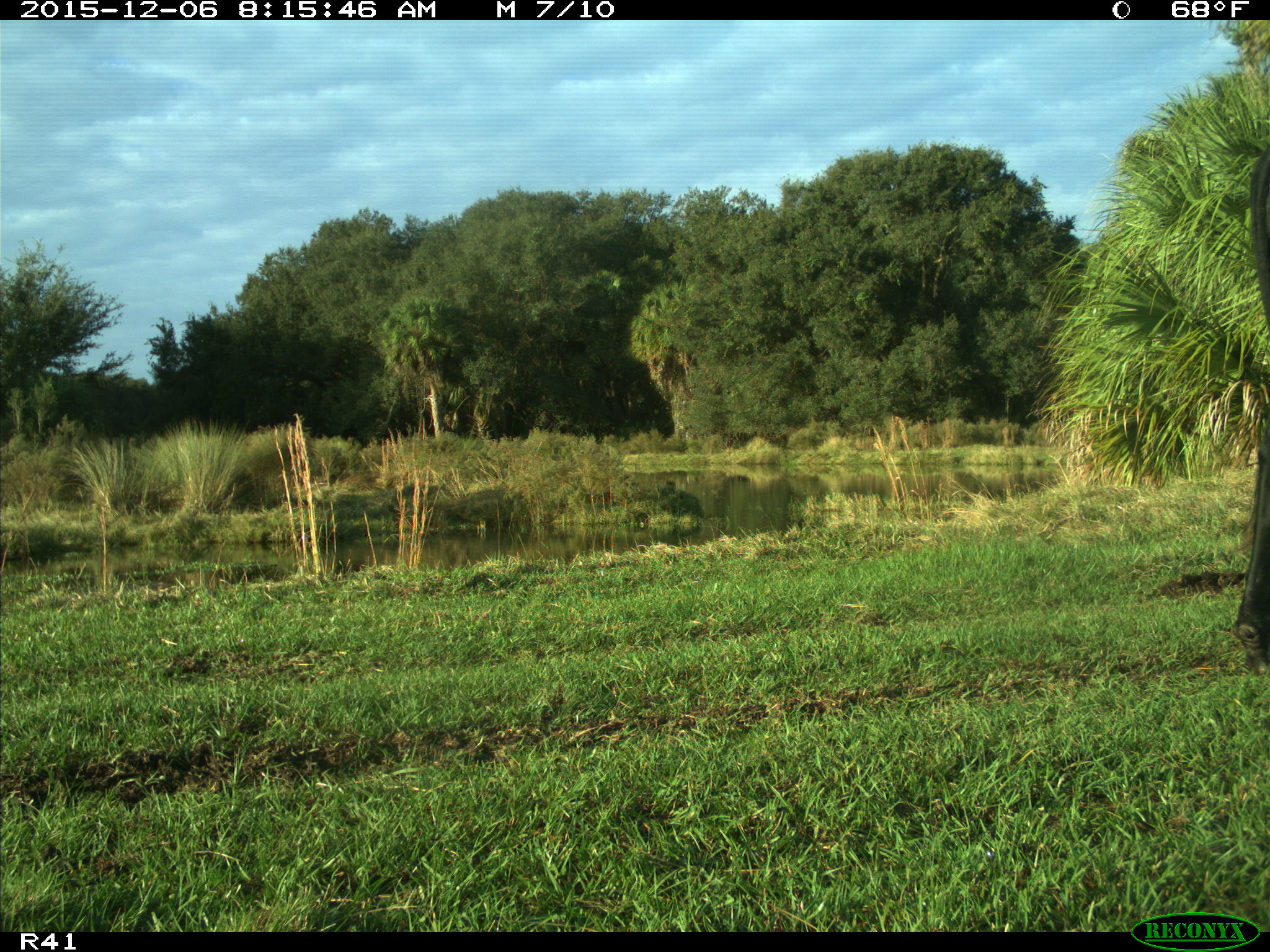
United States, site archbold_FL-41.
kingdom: Animalia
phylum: Chordata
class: Mammalia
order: Artiodactyla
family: Bovidae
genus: Bos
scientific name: Bos taurus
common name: domestic cow